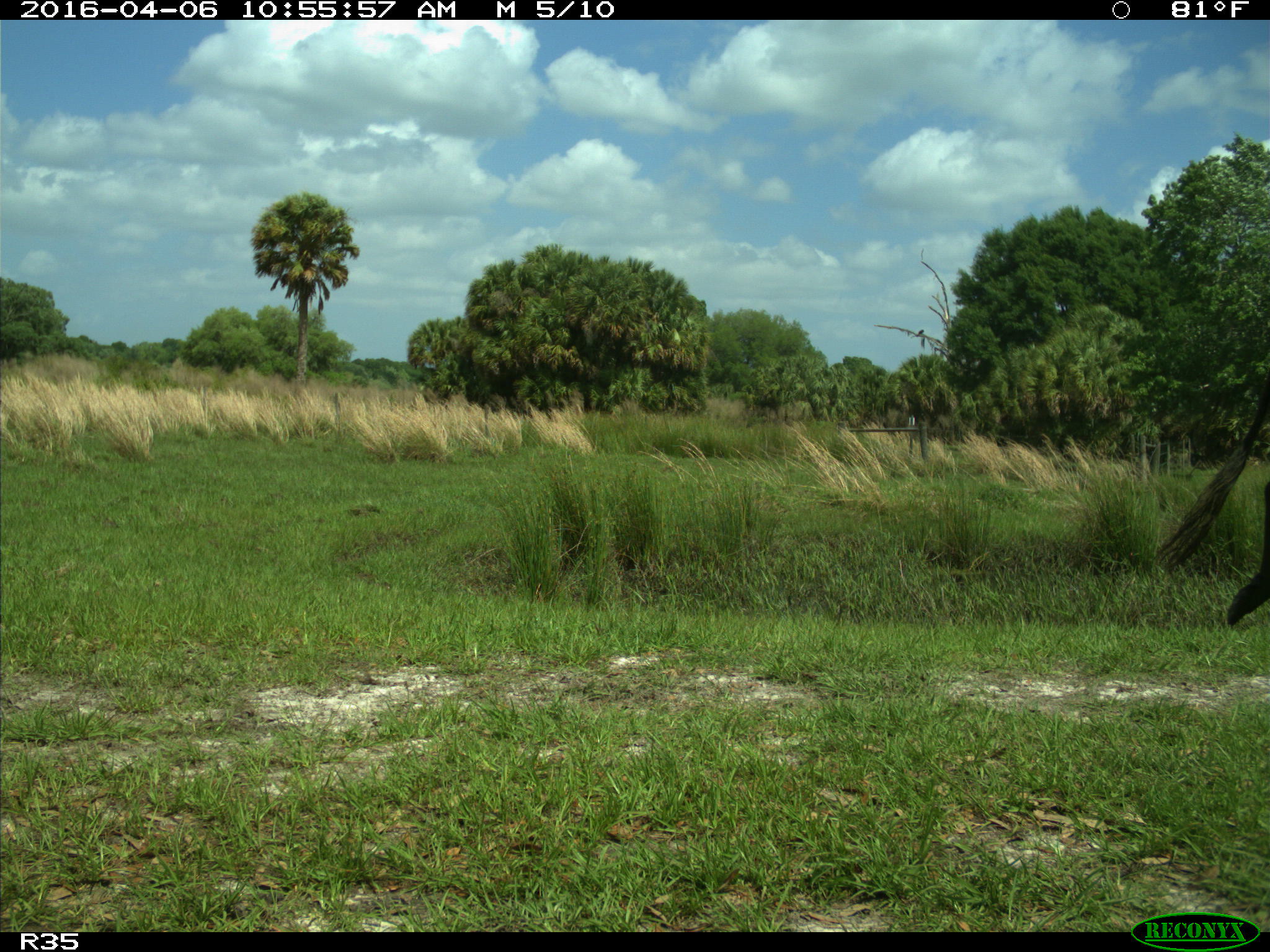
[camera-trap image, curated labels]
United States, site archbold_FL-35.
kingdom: Animalia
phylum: Chordata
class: Mammalia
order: Artiodactyla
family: Bovidae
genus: Bos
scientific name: Bos taurus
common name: domestic cow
Bos taurus (domestic cow).